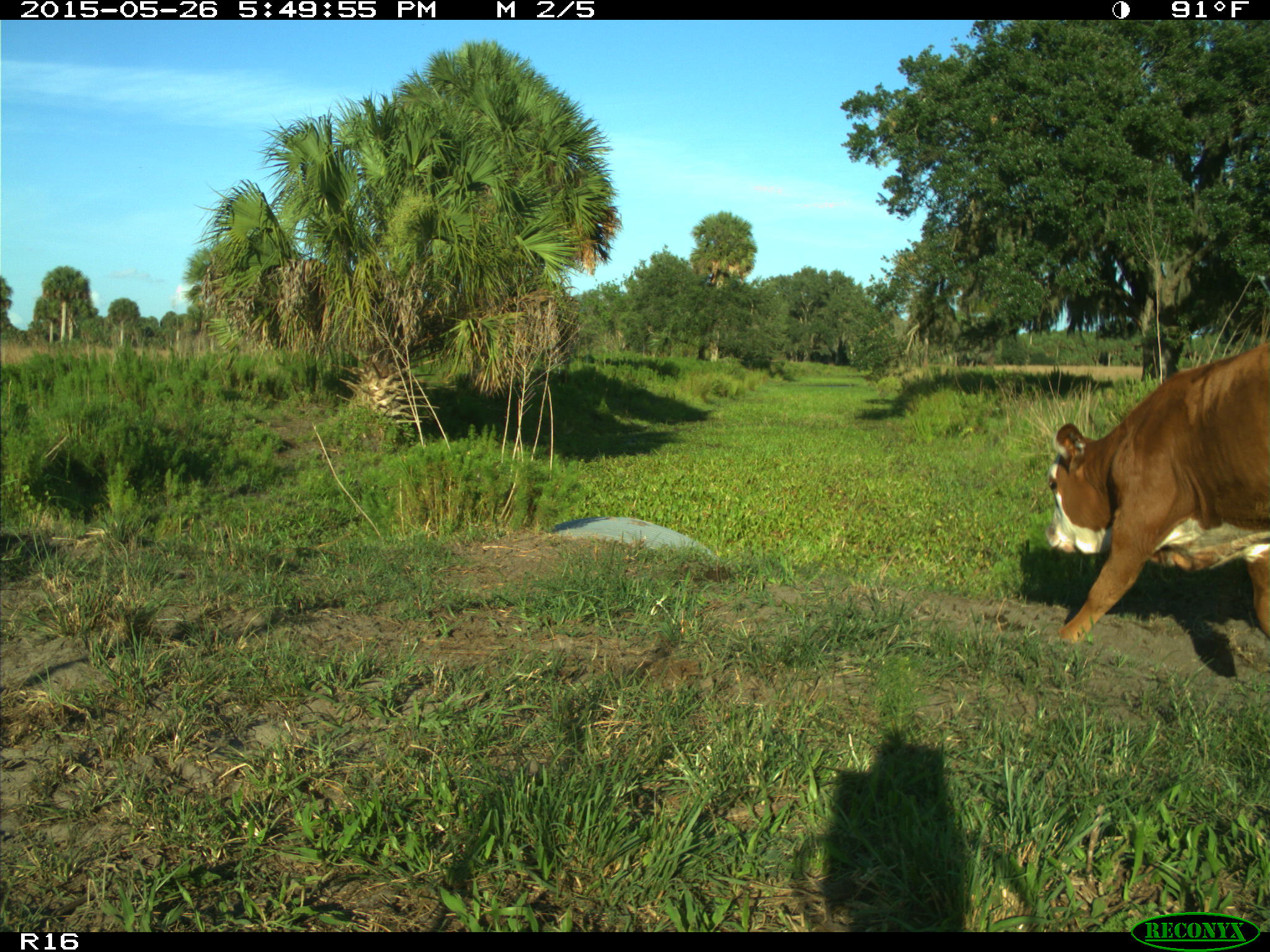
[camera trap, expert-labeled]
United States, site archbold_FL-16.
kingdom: Animalia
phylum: Chordata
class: Mammalia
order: Artiodactyla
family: Bovidae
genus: Bos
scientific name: Bos taurus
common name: domestic cow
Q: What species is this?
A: Bos taurus (domestic cow).